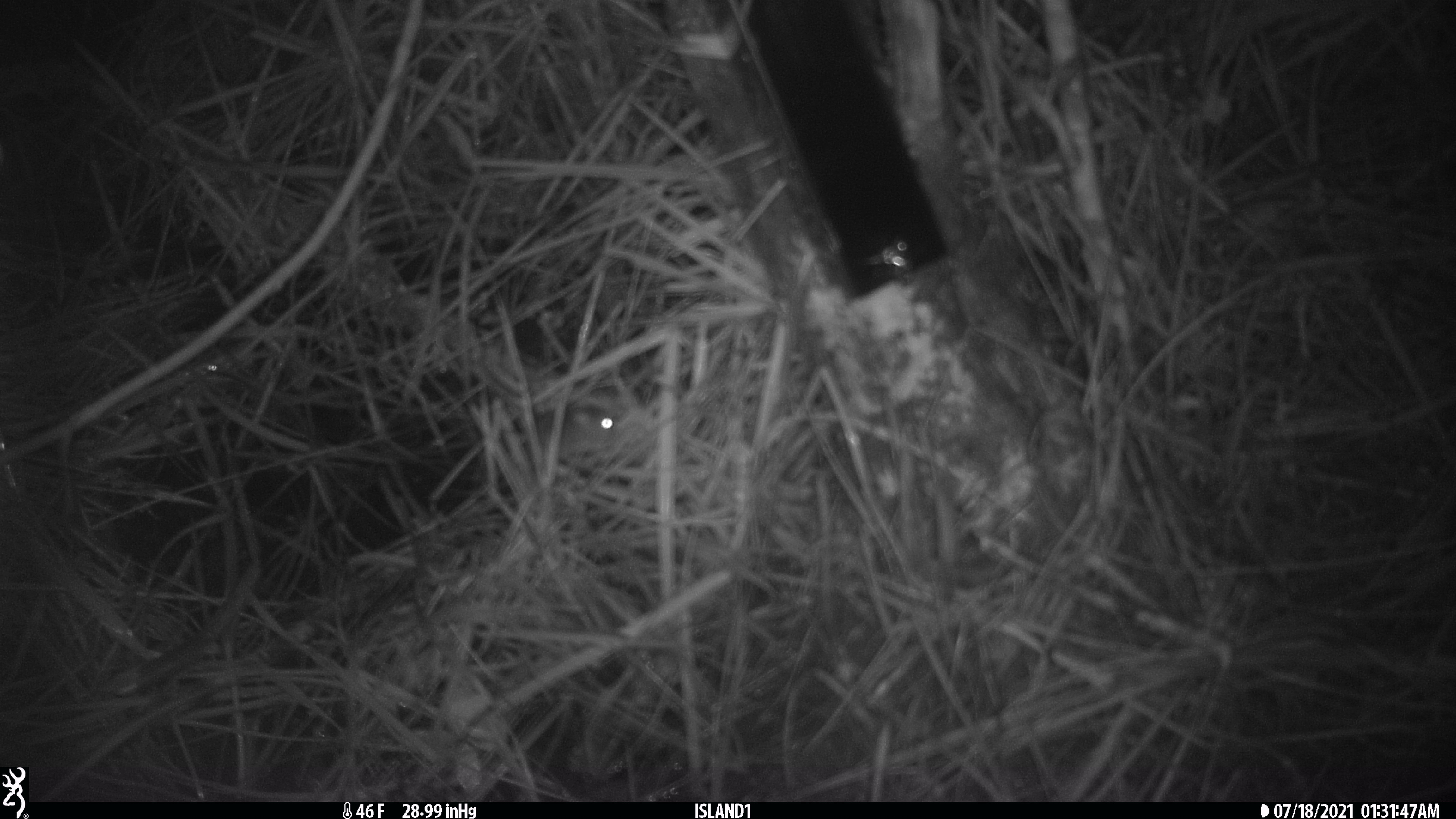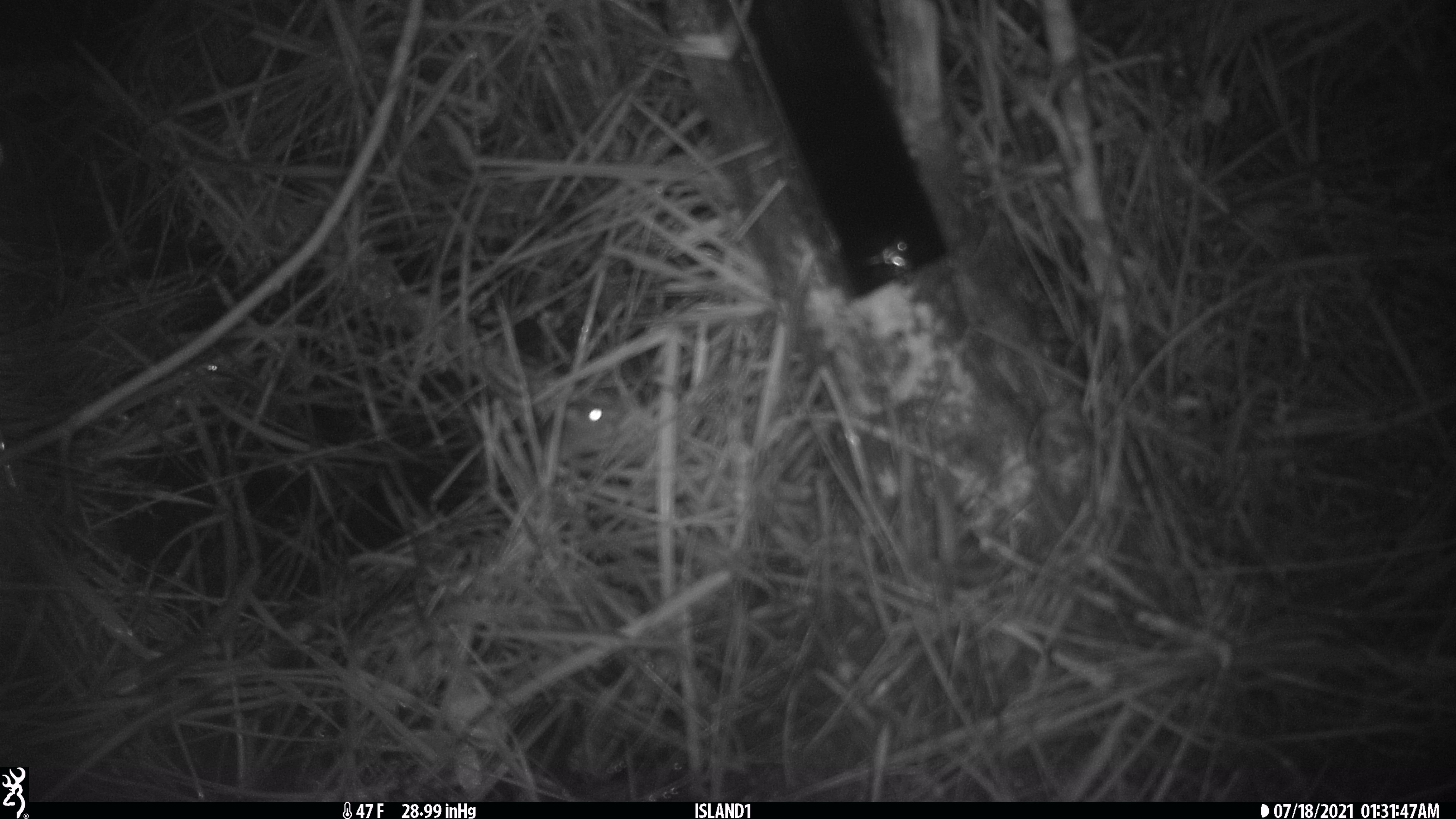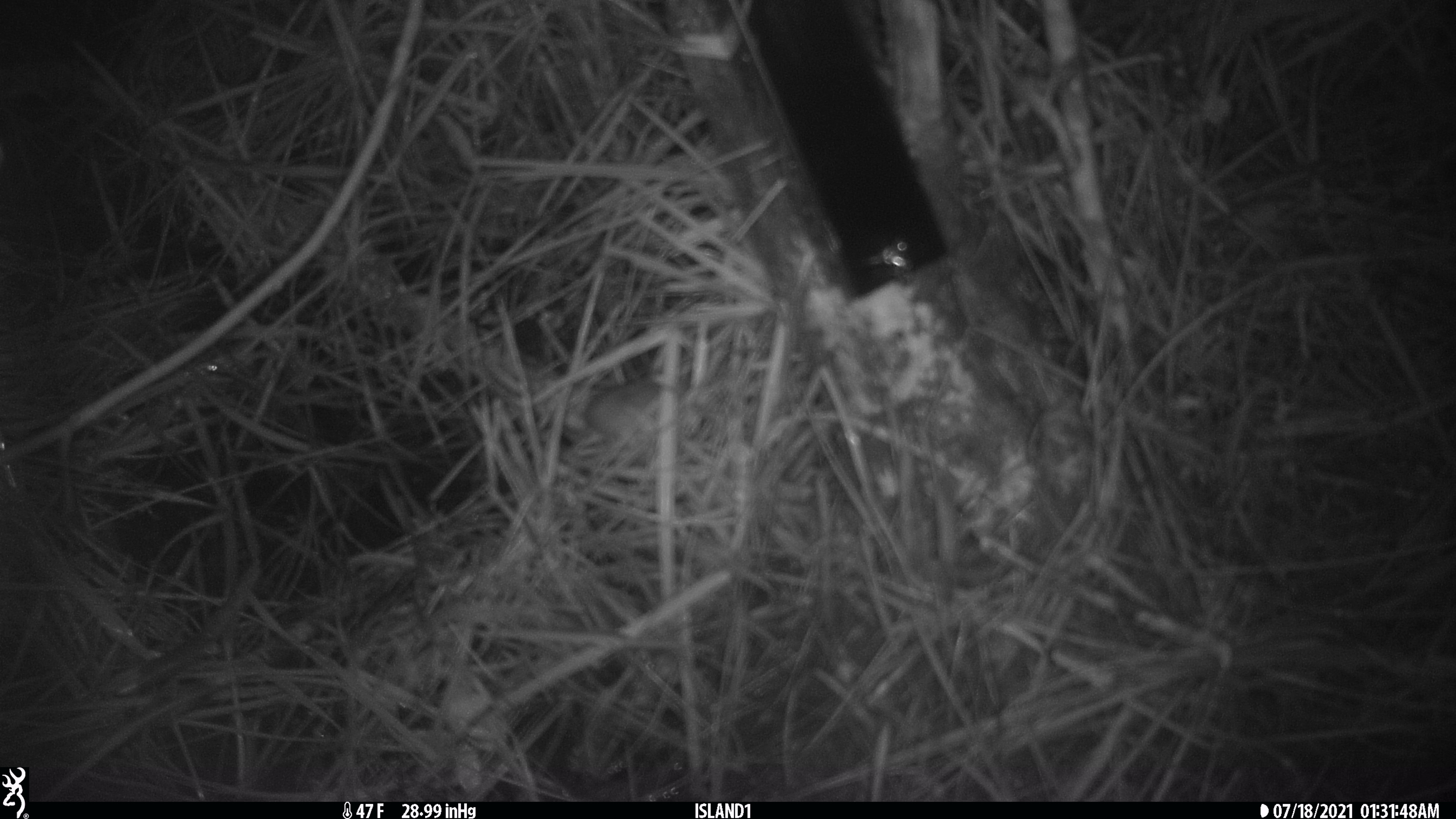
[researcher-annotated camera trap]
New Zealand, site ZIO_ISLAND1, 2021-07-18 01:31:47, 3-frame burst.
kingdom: Animalia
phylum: Chordata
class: Mammalia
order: Rodentia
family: Muridae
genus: Mus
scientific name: Mus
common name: mouse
Mouse (Mus).